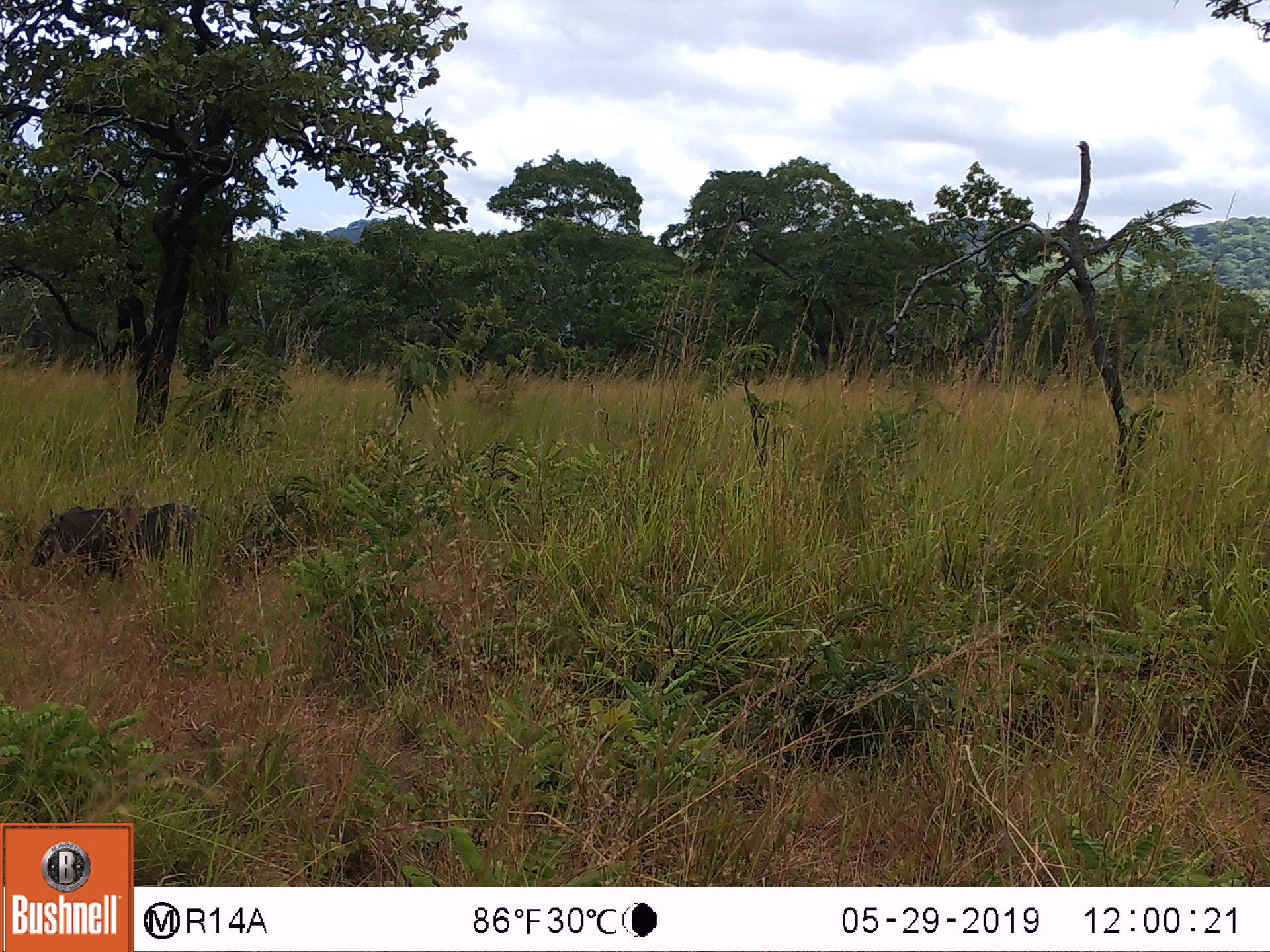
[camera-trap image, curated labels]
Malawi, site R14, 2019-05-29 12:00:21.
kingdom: Animalia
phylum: Chordata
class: Mammalia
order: Artiodactyla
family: Suidae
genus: Phacochoerus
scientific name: Phacochoerus africanus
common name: common warthog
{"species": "common warthog (Phacochoerus africanus)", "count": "1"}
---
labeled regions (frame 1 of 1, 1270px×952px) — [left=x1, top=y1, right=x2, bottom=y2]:
common warthog: [left=22, top=493, right=219, bottom=599]